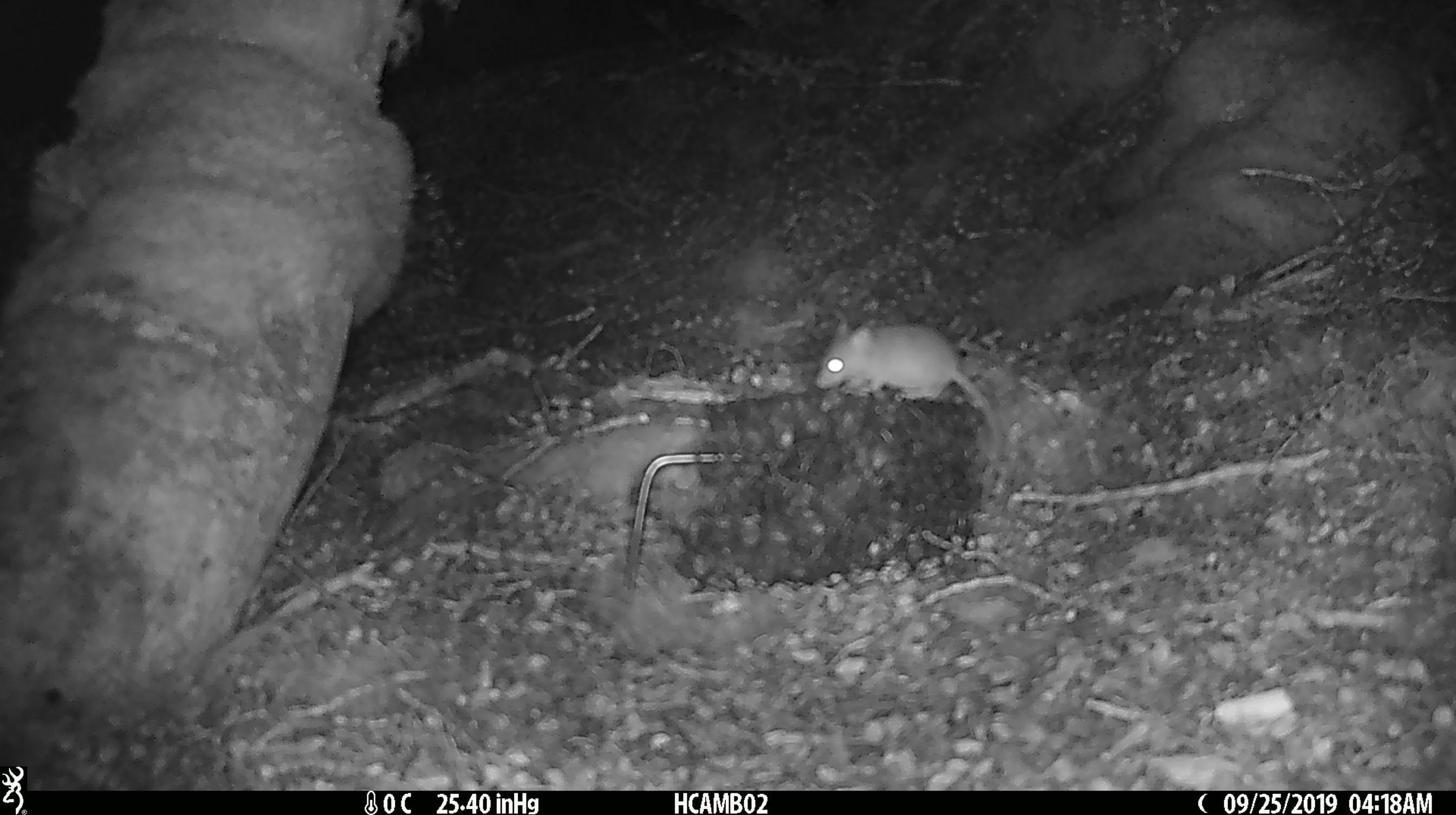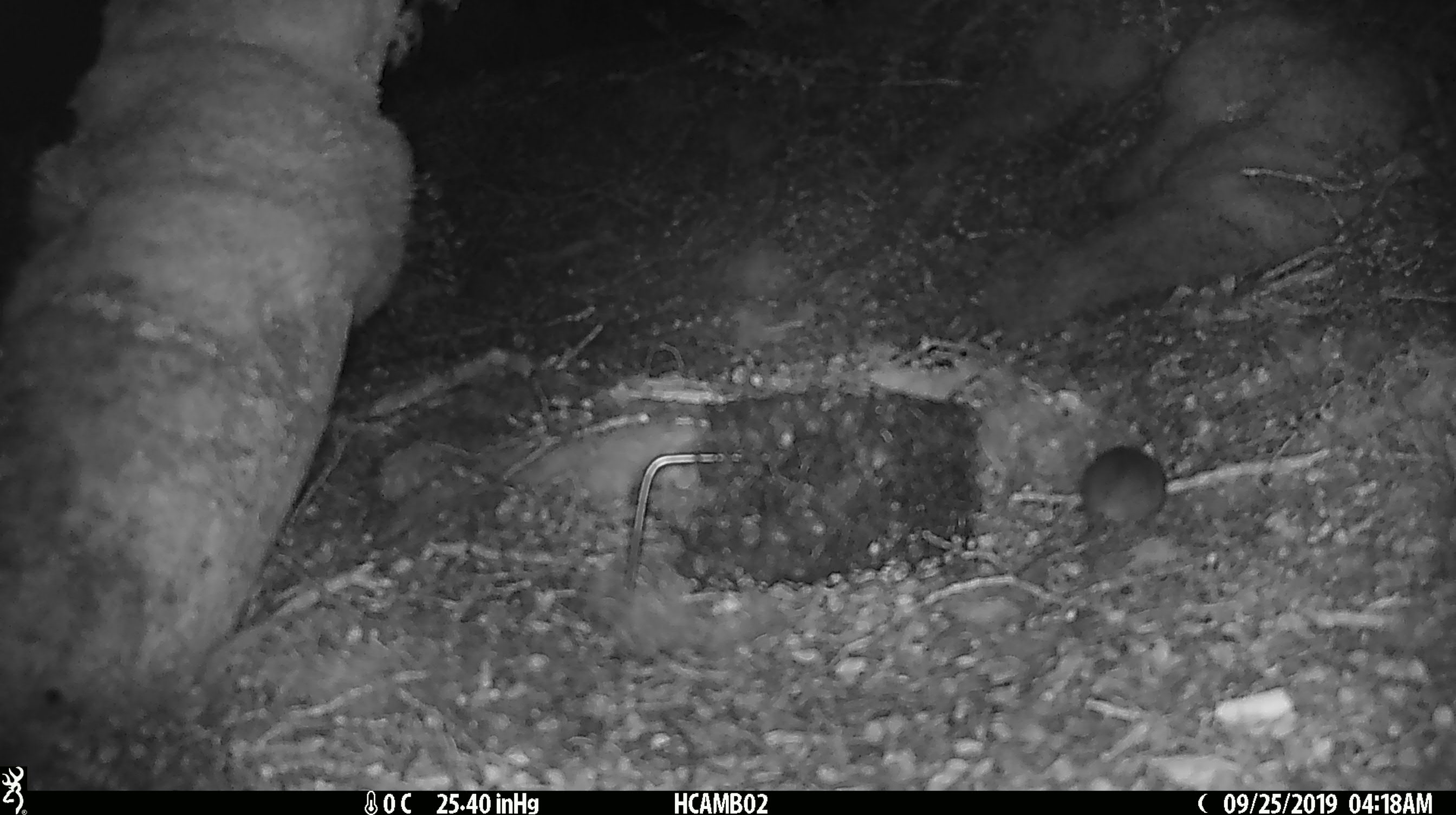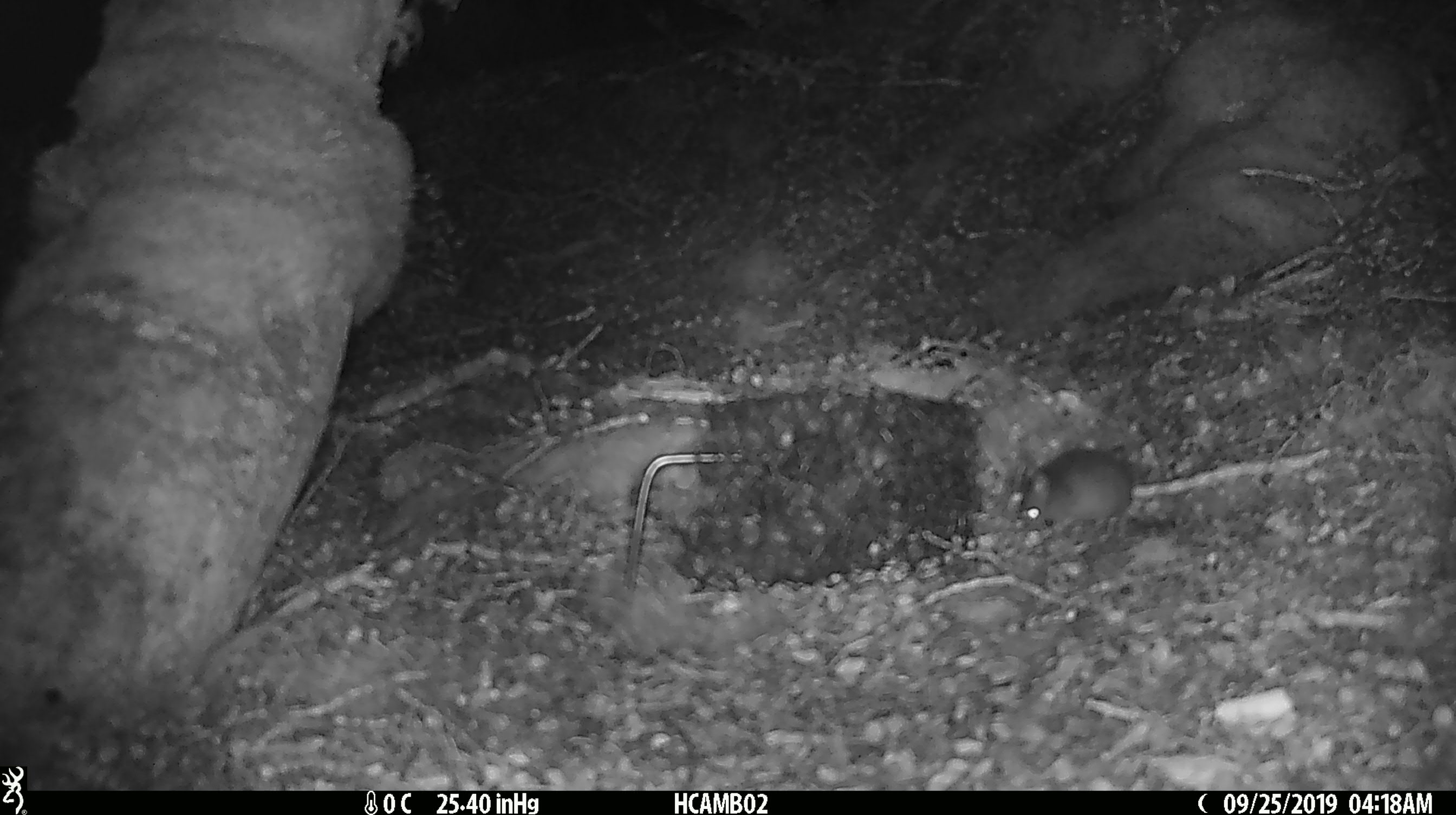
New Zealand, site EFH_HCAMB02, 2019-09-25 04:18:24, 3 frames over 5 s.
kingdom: Animalia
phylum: Chordata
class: Mammalia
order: Rodentia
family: Muridae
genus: Mus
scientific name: Mus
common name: mouse